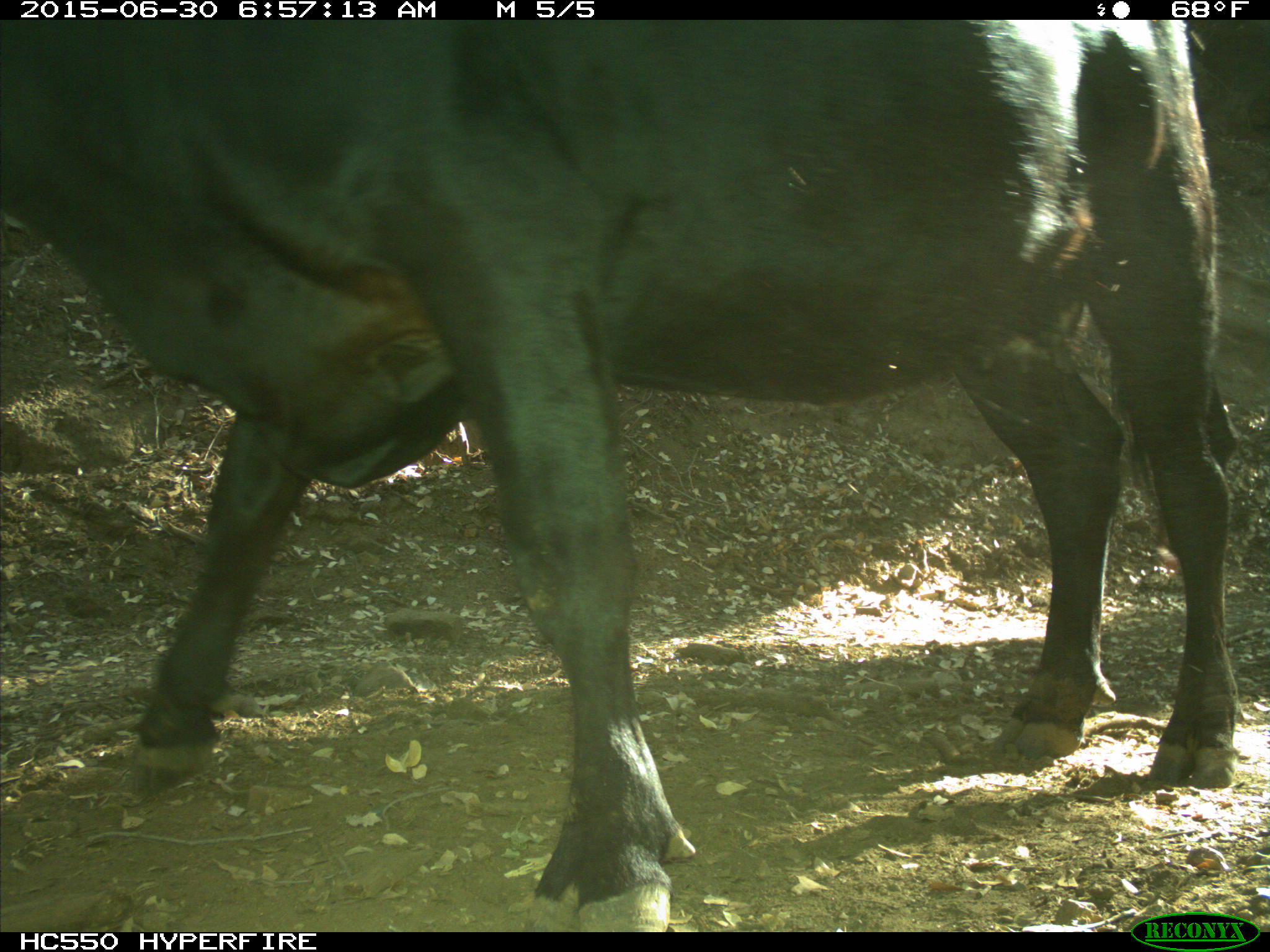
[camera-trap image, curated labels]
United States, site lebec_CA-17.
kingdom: Animalia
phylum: Chordata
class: Mammalia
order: Artiodactyla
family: Bovidae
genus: Bos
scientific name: Bos taurus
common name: domestic cow